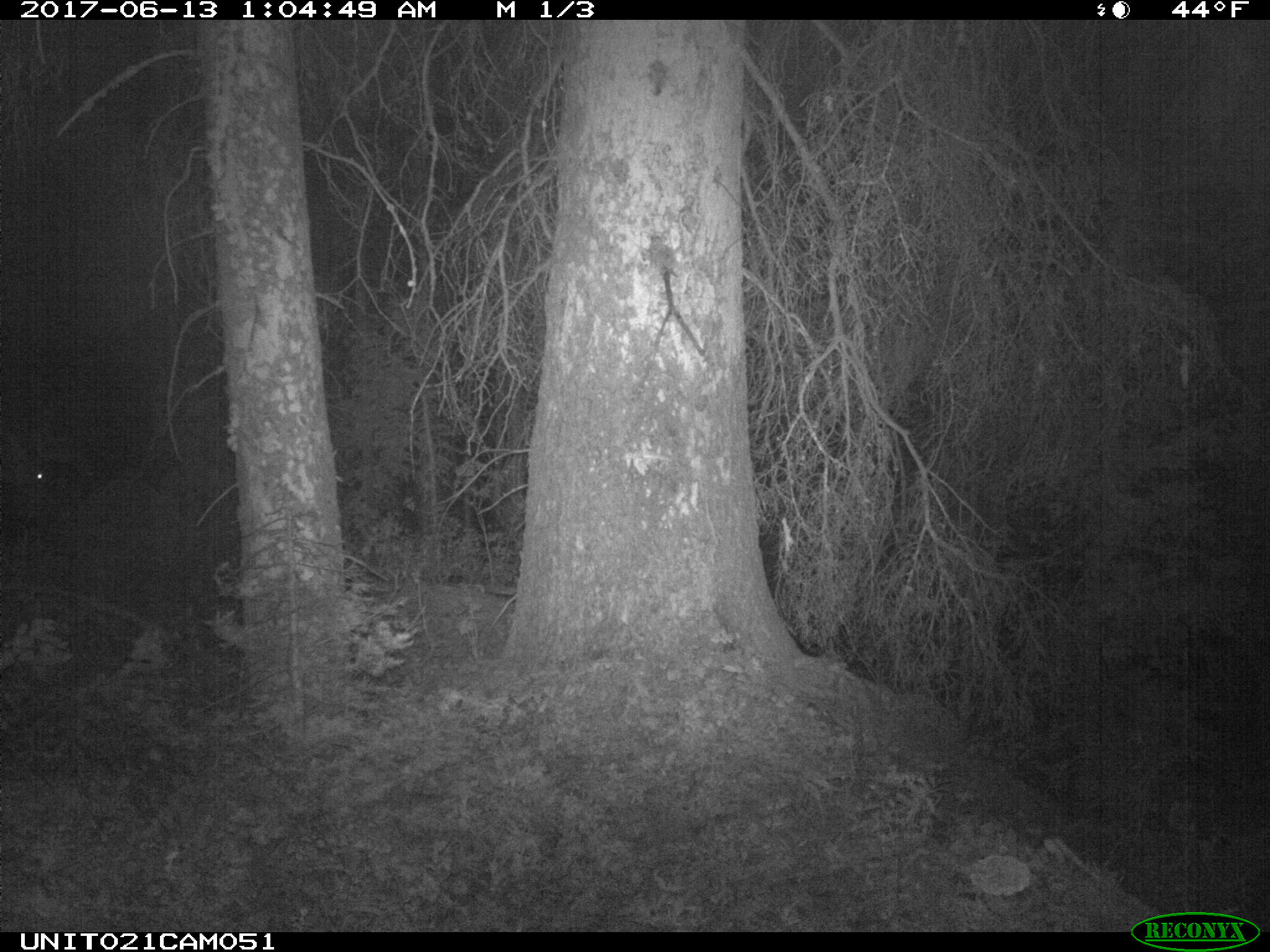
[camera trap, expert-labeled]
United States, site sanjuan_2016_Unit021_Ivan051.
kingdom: Animalia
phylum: Chordata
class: Mammalia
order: Artiodactyla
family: Cervidae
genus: Cervus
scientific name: Cervus elaphus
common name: red deer